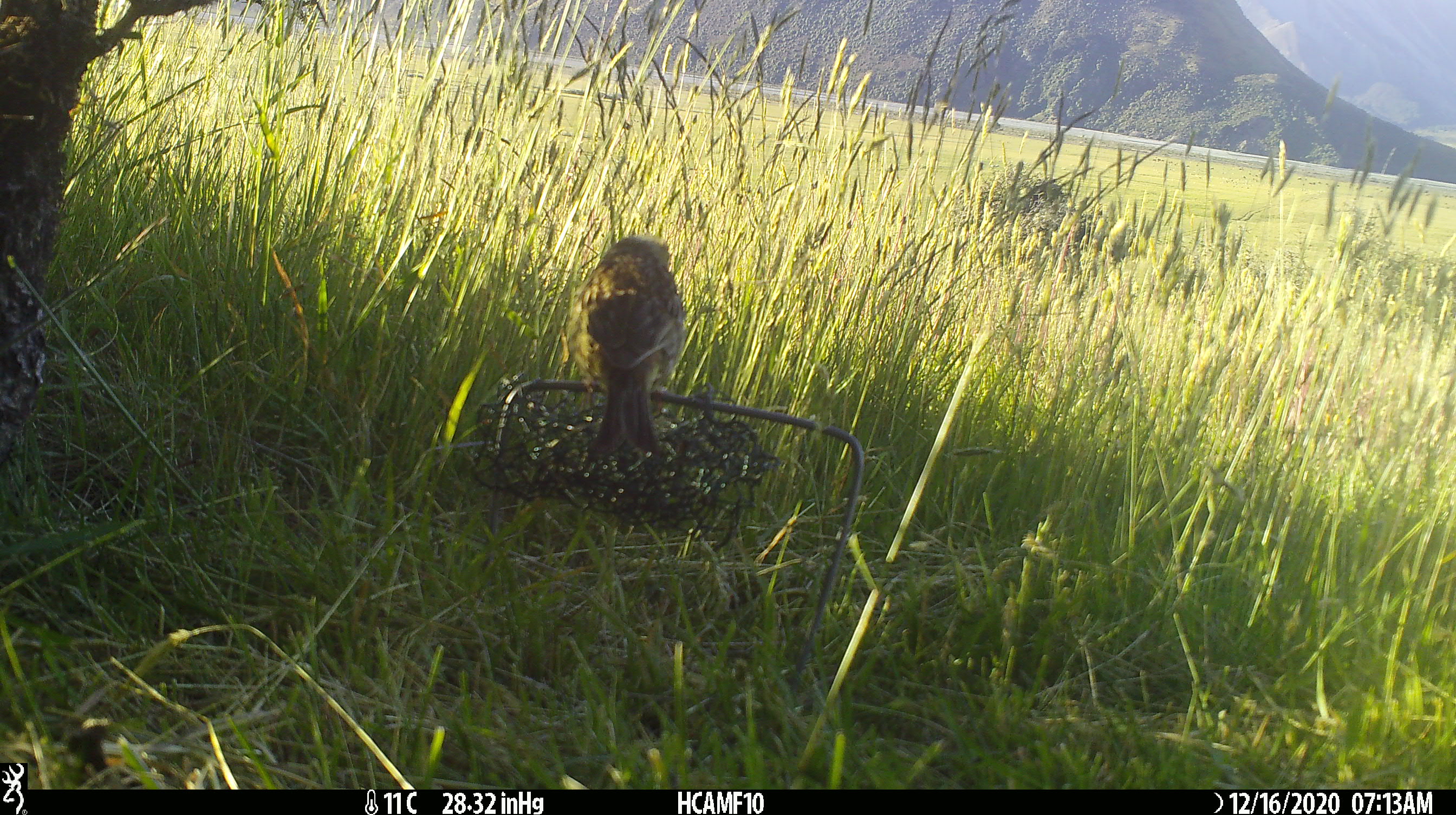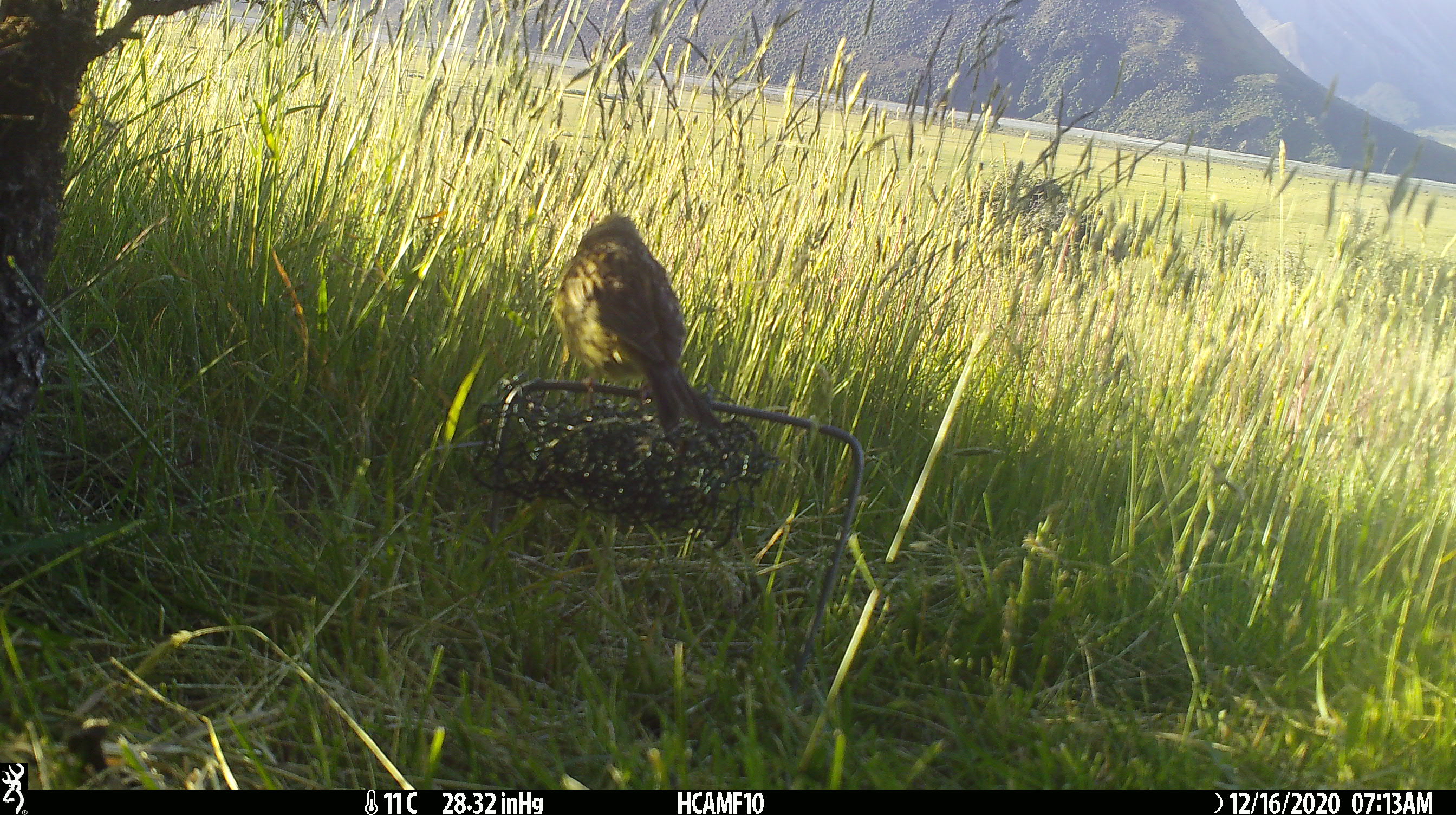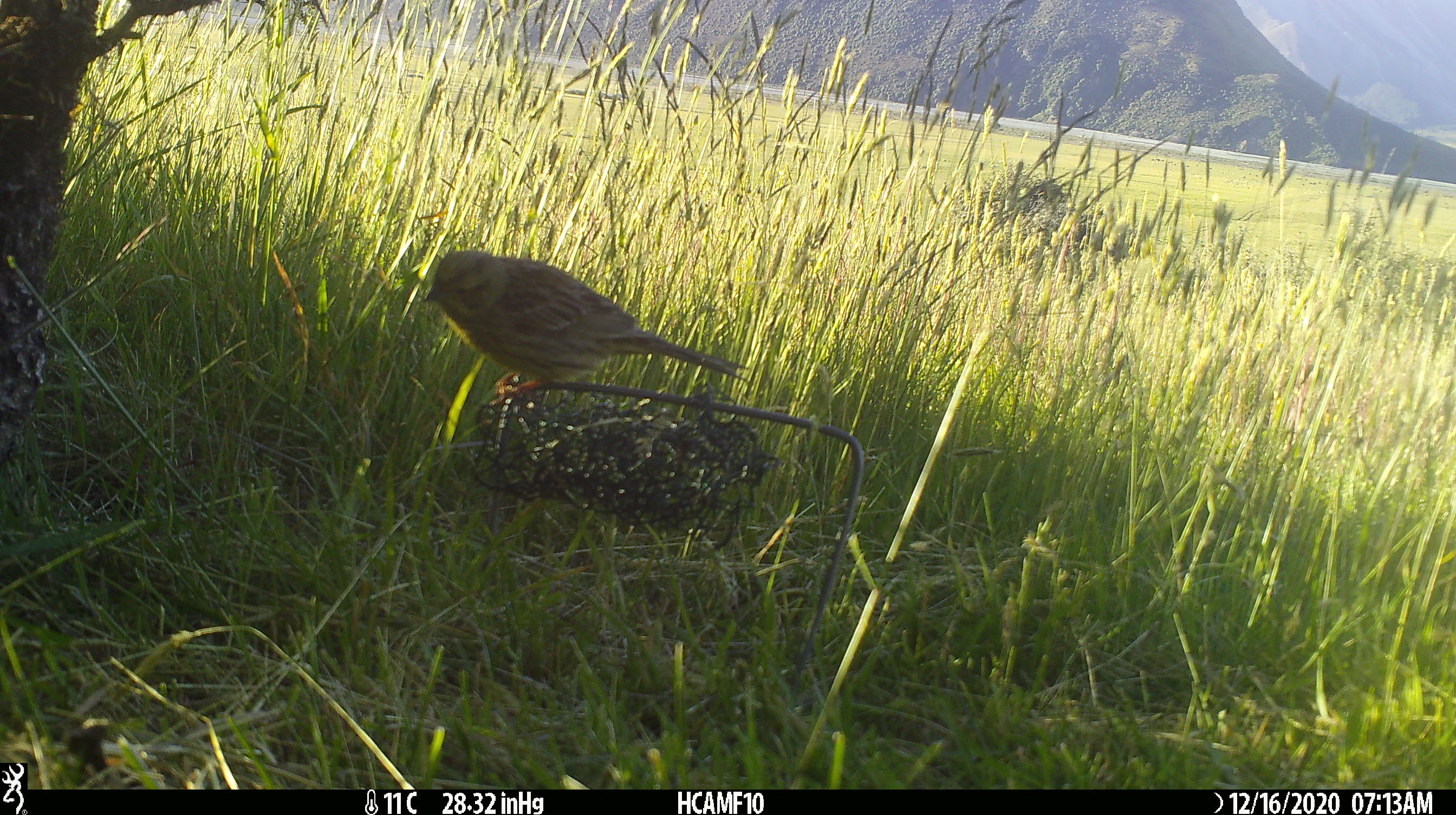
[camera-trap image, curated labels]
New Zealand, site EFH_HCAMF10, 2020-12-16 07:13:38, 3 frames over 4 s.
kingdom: Animalia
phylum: Chordata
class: Aves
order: Passeriformes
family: Emberizidae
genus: Emberiza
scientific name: Emberiza citrinella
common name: yellowhammer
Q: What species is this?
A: Yellowhammer (Emberiza citrinella).